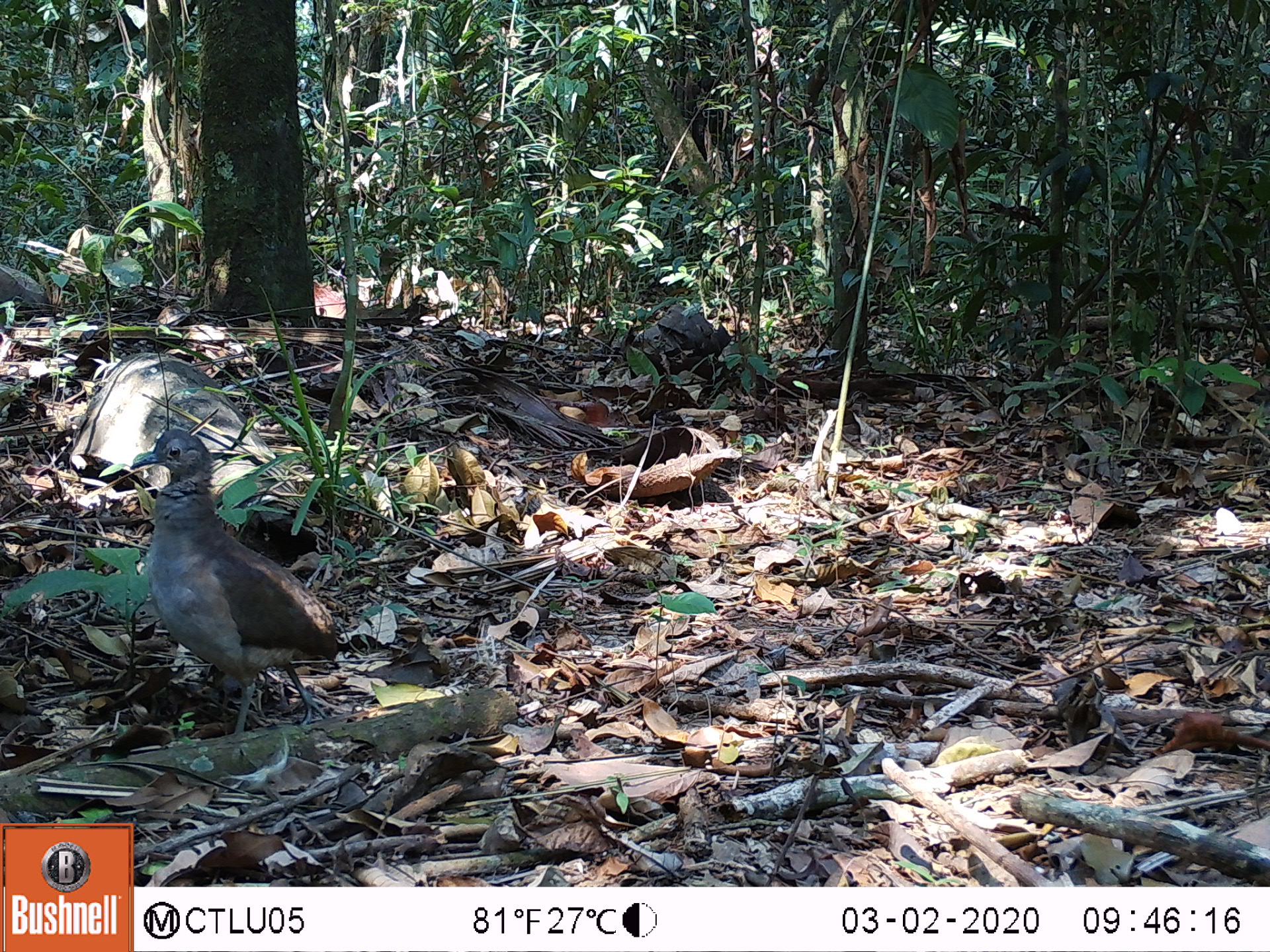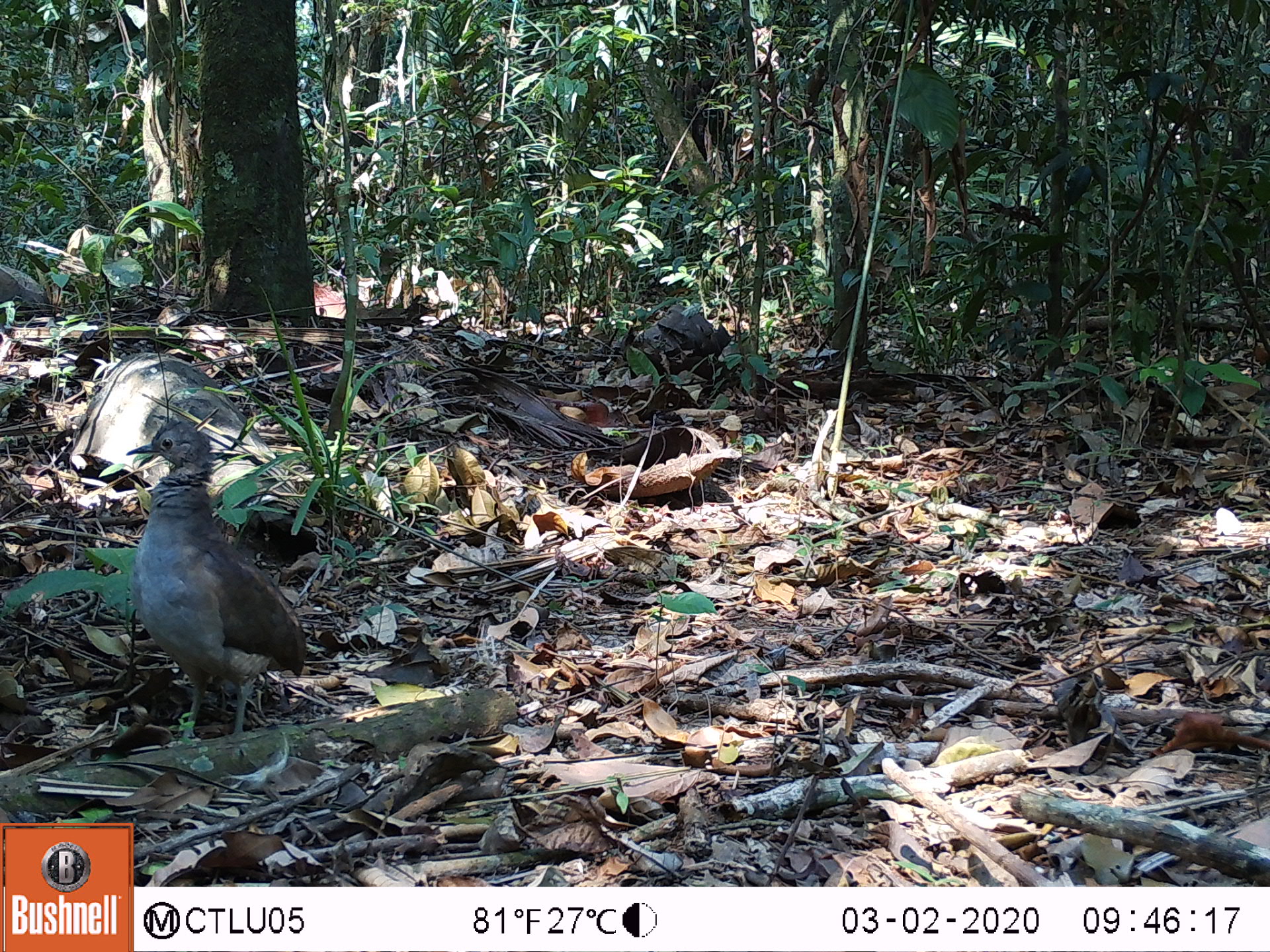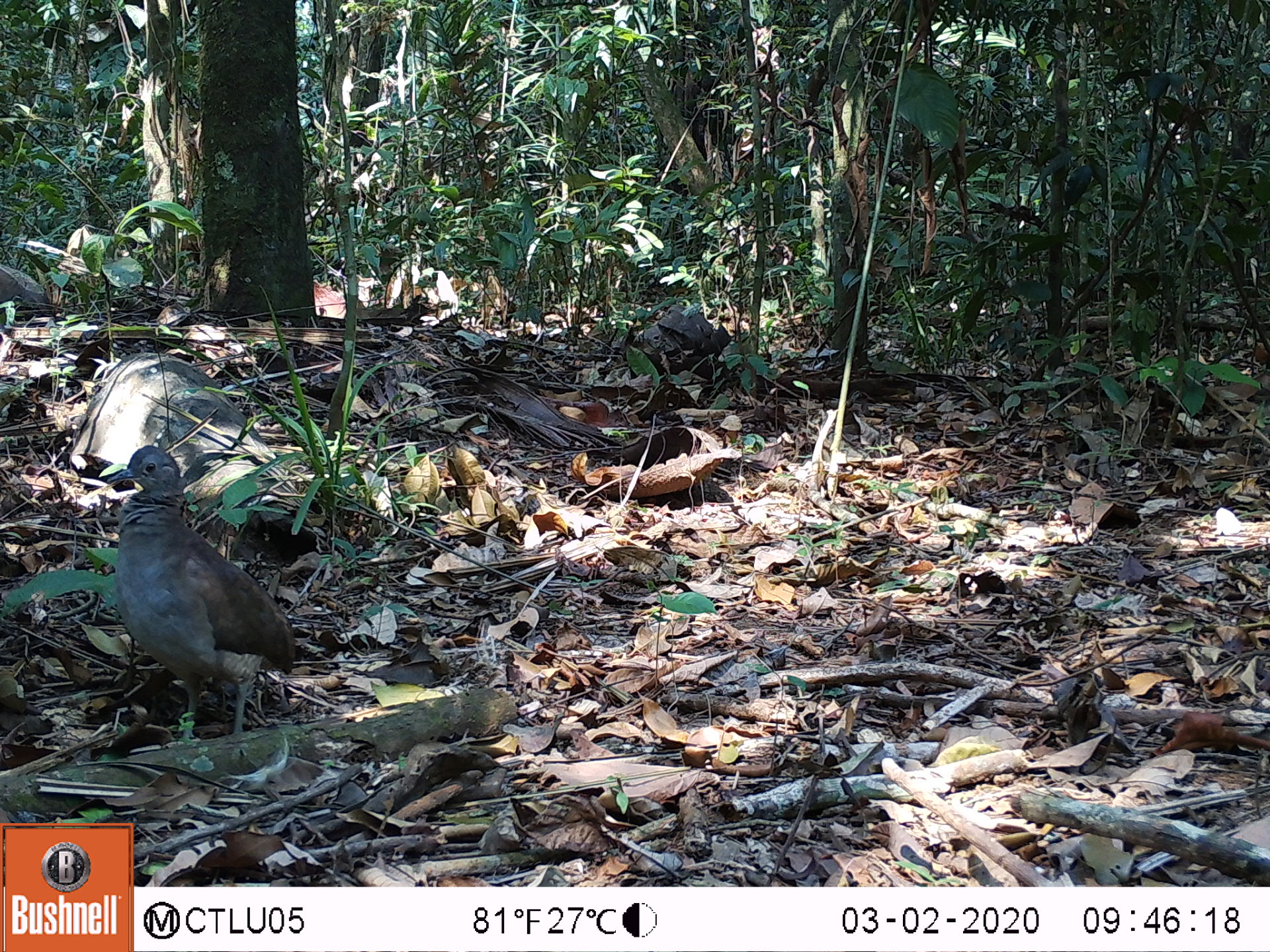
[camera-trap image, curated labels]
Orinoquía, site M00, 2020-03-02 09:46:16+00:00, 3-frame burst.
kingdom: Animalia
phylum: Chordata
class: Aves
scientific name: Aves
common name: bird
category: unknown bird